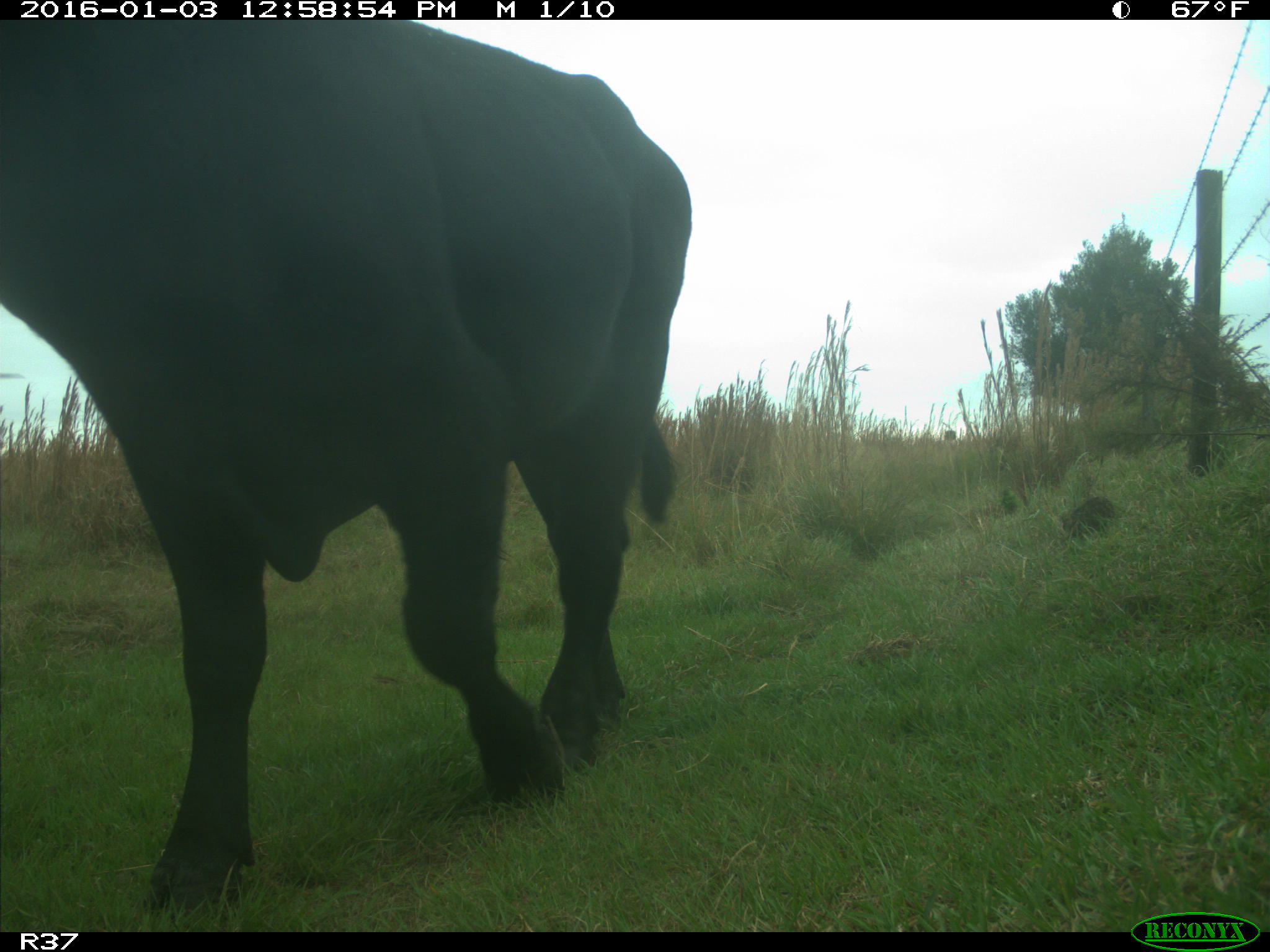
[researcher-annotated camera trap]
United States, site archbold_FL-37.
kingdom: Animalia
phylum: Chordata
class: Mammalia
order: Artiodactyla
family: Bovidae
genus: Bos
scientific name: Bos taurus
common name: domestic cow